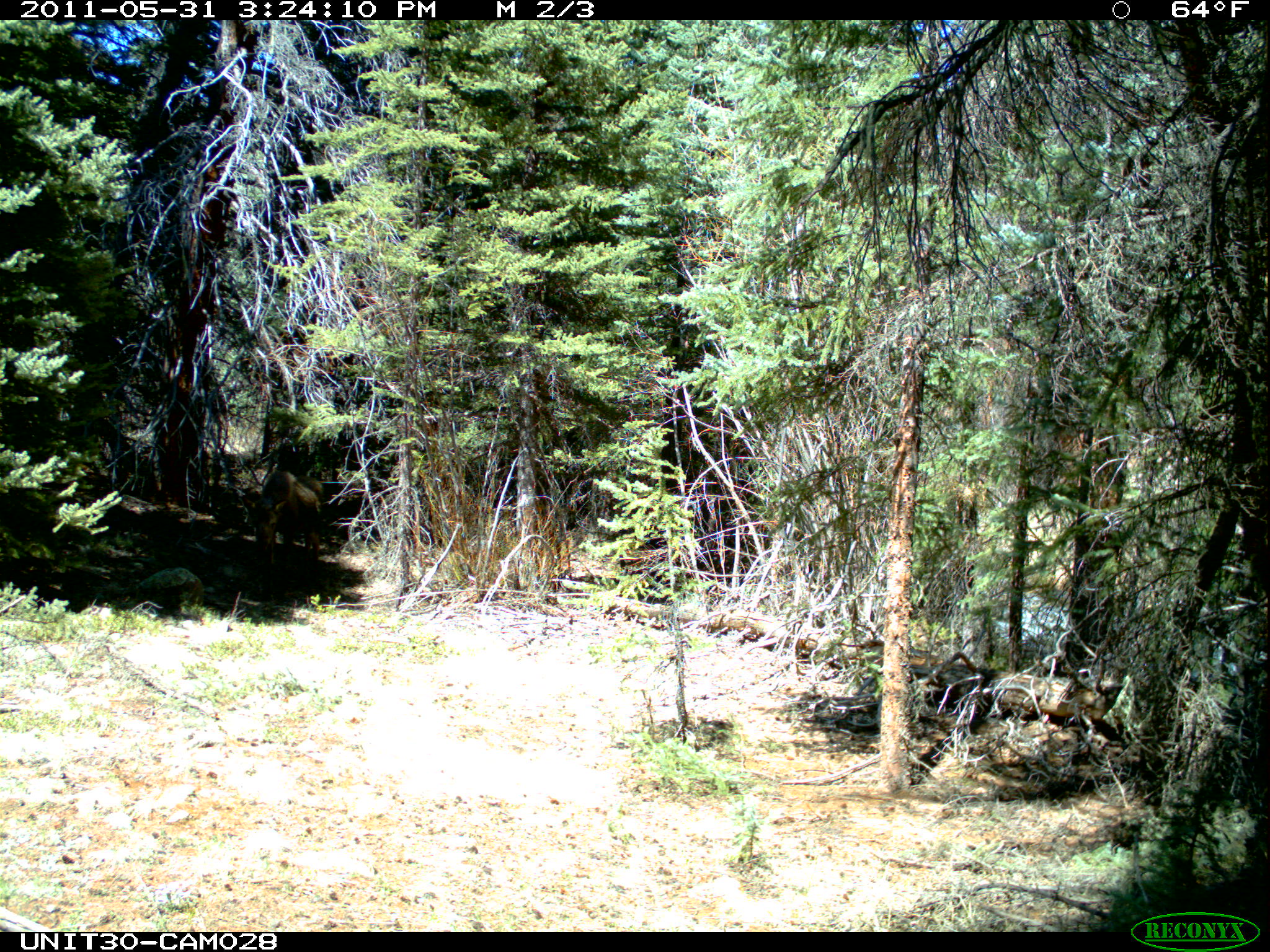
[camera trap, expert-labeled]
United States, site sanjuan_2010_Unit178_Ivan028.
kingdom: Animalia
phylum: Chordata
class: Mammalia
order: Artiodactyla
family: Cervidae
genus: Alces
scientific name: Alces alces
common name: moose